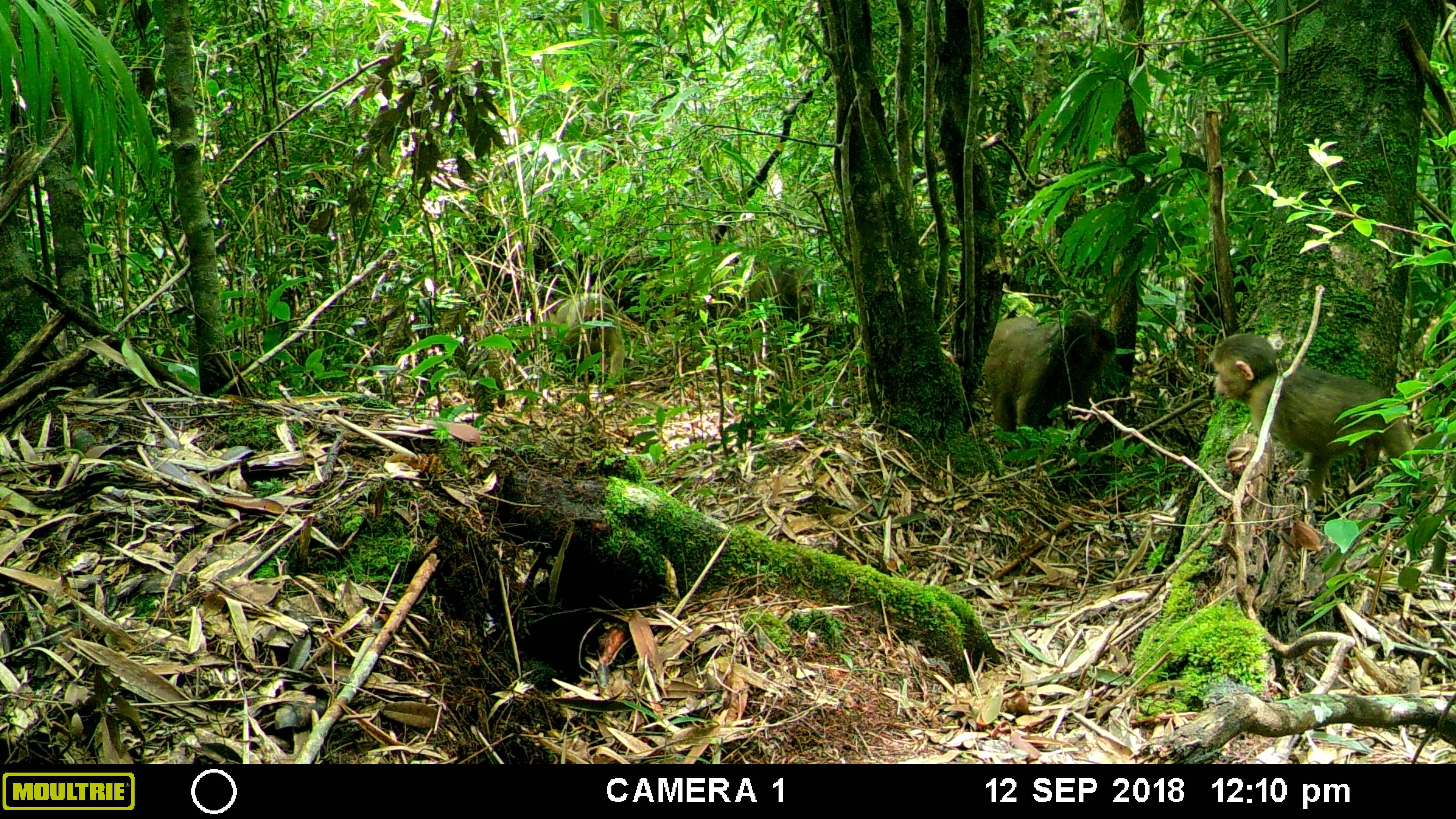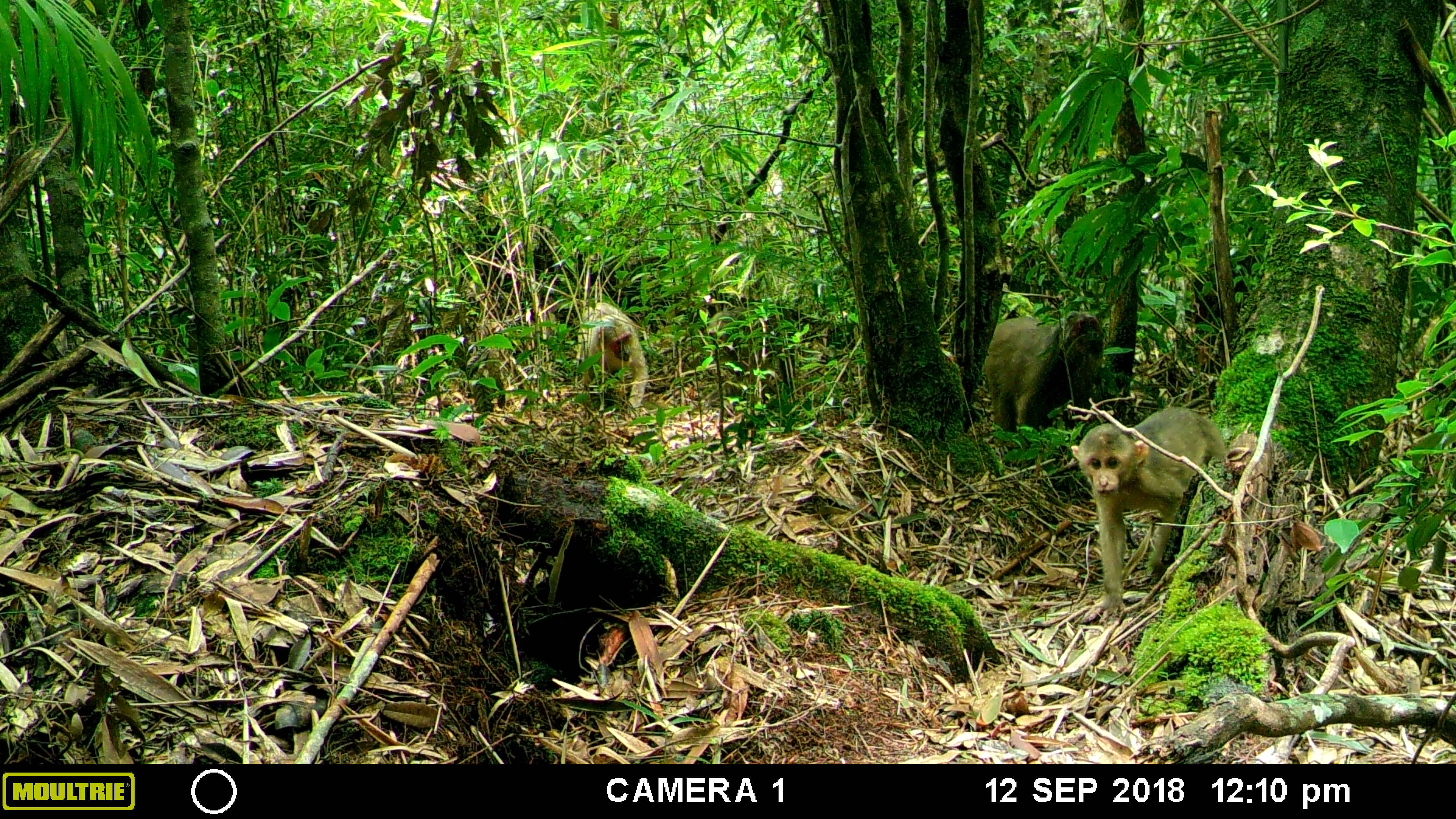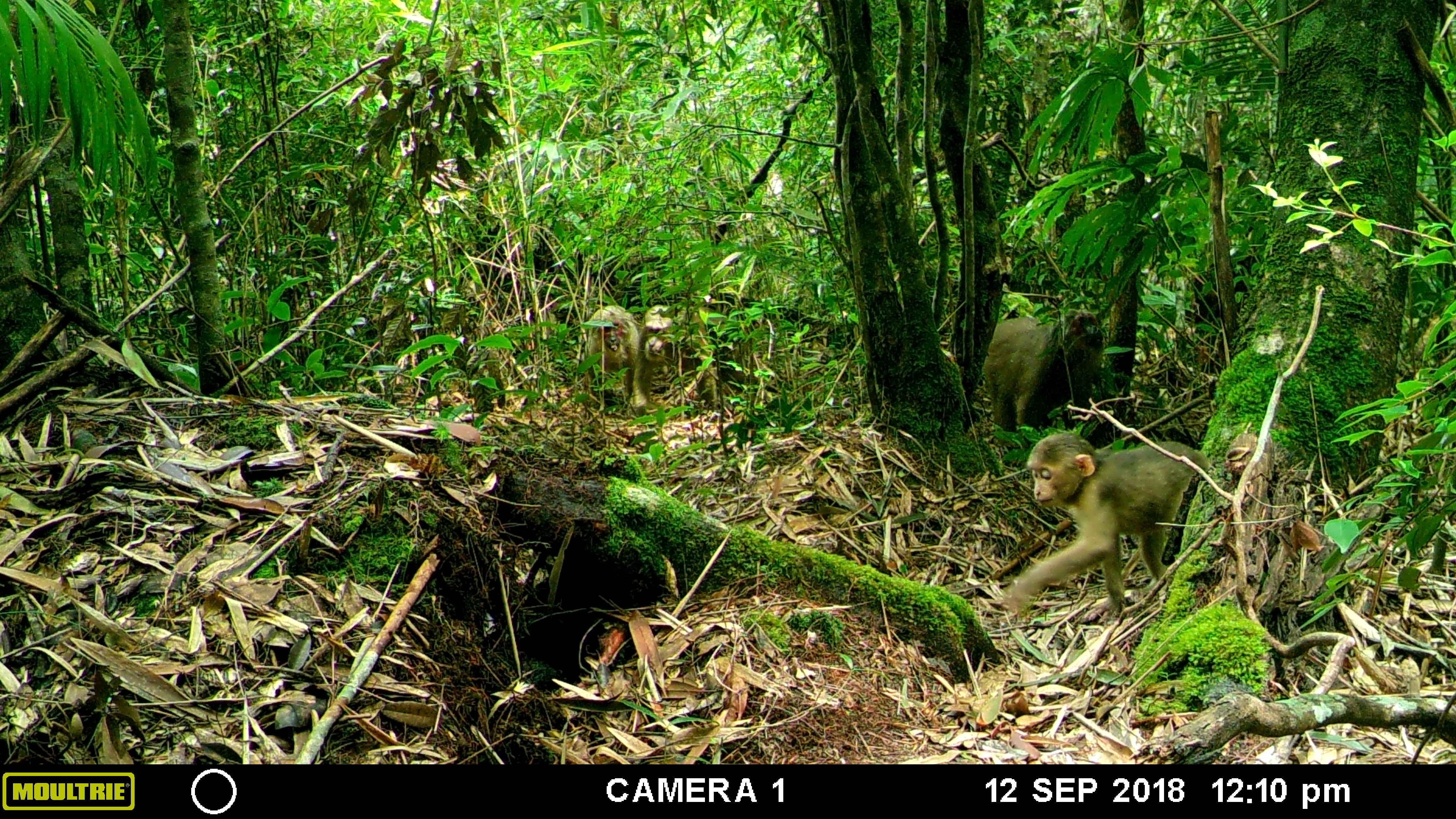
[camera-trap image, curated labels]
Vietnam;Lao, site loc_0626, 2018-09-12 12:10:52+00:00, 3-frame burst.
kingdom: Animalia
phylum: Chordata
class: Mammalia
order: Primates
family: Cercopithecidae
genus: Macaca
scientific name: Macaca arctoides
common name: stump-tailed macaque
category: stump tailed macaque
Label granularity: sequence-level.